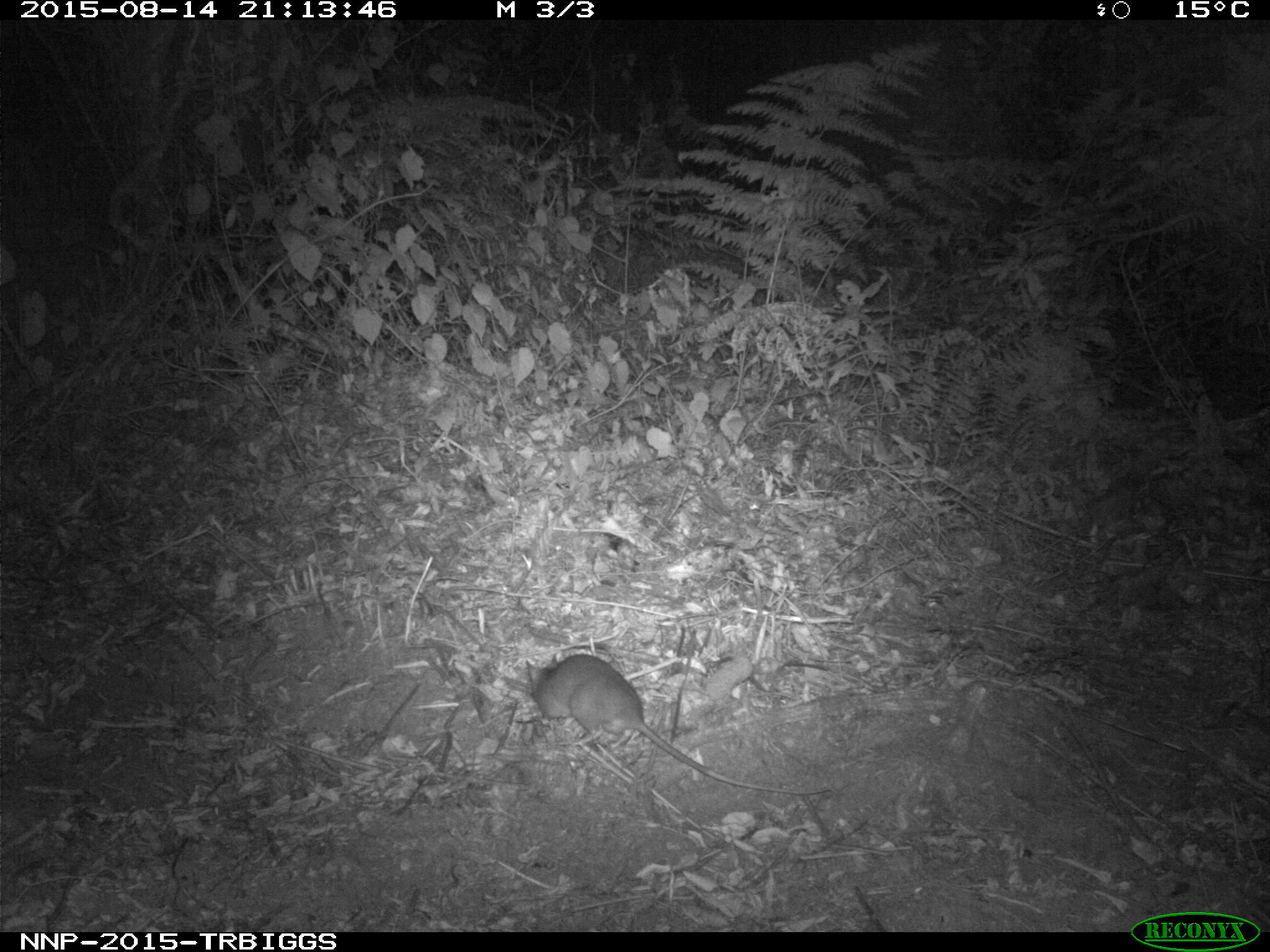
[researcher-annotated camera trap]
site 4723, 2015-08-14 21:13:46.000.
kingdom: Animalia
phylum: Chordata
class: Mammalia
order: Rodentia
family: Nesomyidae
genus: Cricetomys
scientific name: Cricetomys gambianus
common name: african giant pouched rat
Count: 1.